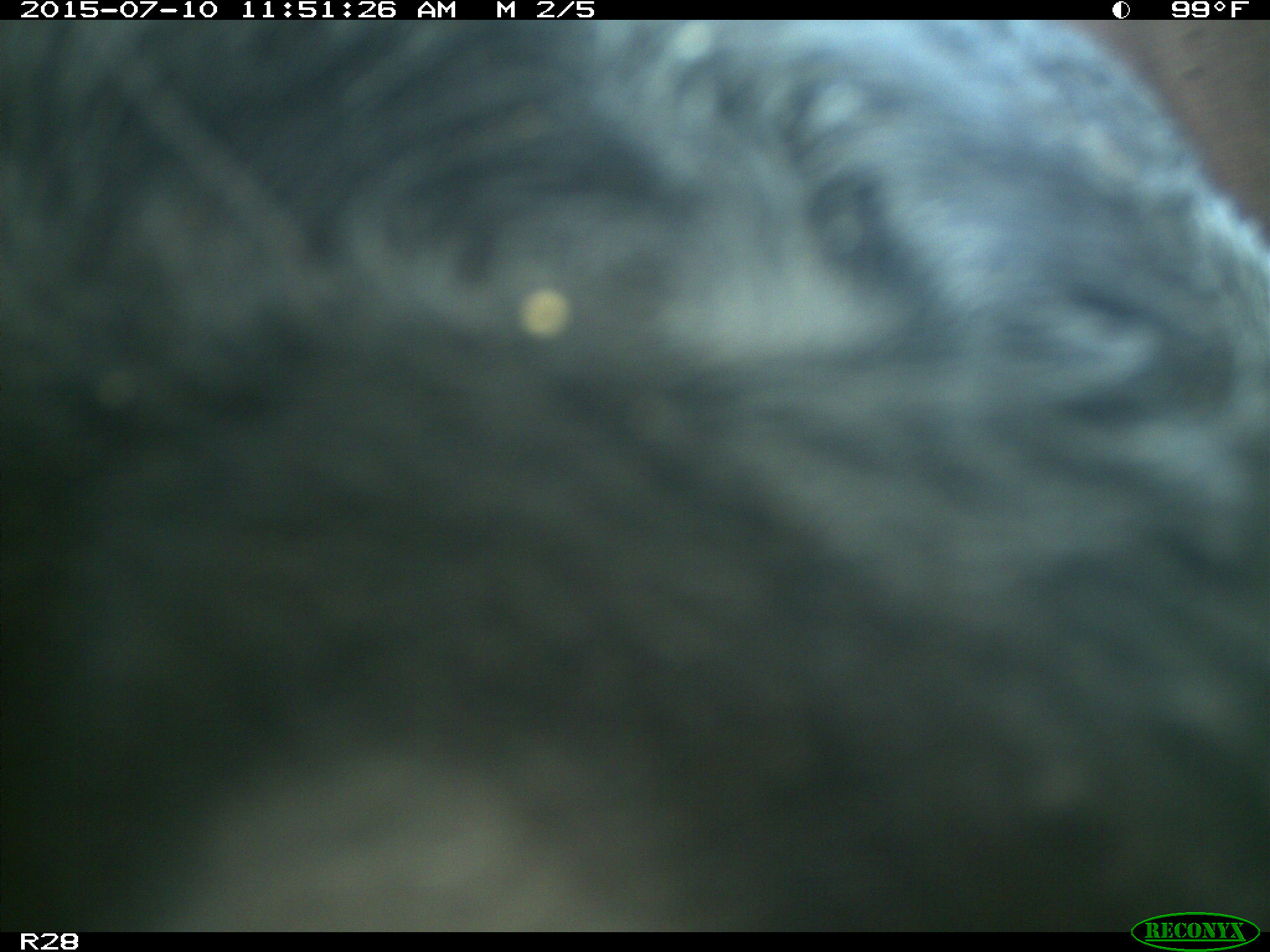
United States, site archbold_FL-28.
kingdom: Animalia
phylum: Chordata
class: Mammalia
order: Artiodactyla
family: Bovidae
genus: Bos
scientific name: Bos taurus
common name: domestic cow